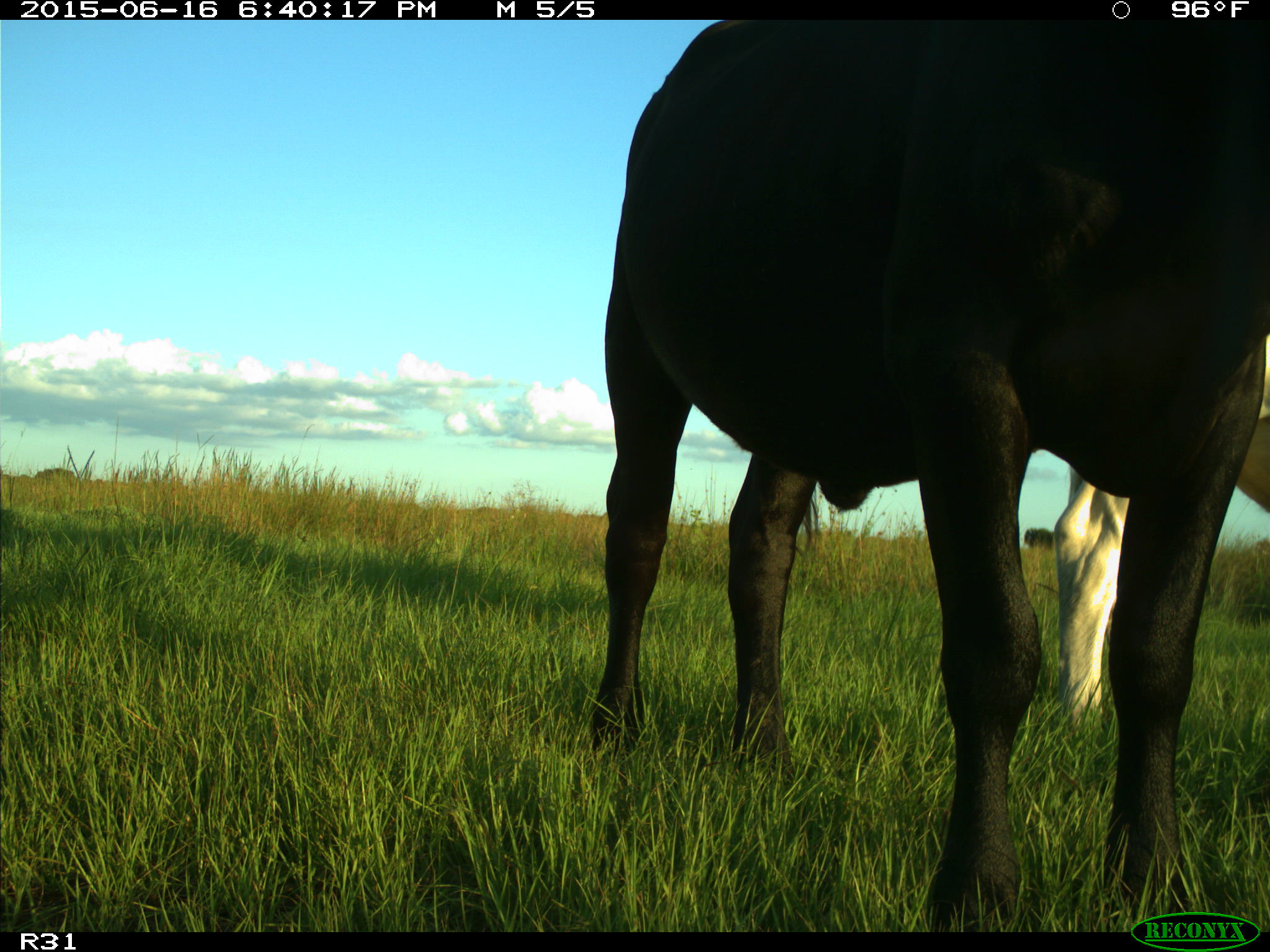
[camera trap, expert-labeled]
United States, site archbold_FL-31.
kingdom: Animalia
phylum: Chordata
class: Mammalia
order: Artiodactyla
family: Bovidae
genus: Bos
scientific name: Bos taurus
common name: domestic cow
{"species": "Bos taurus (domestic cow)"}